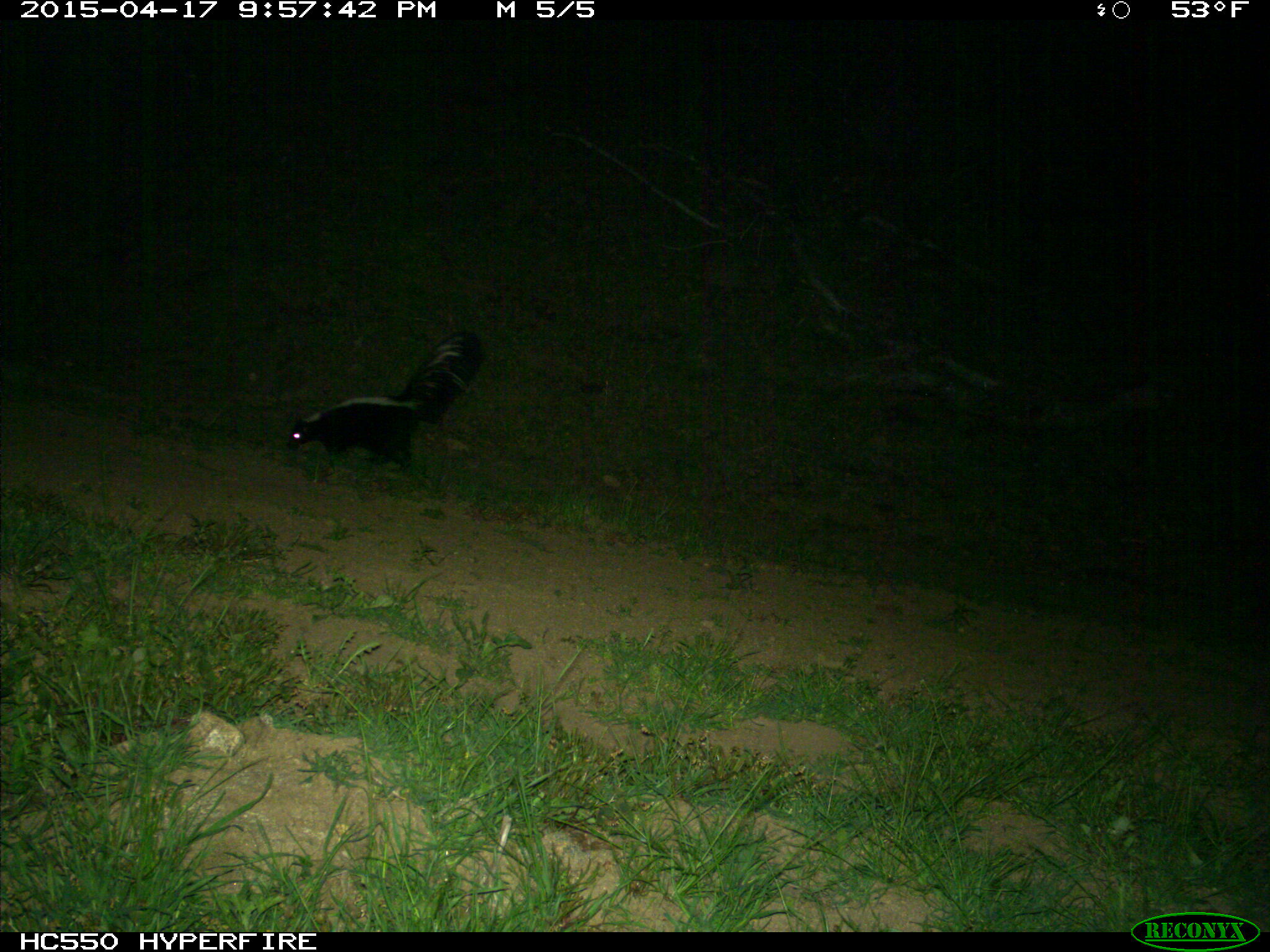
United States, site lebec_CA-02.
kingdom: Animalia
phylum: Chordata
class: Mammalia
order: Carnivora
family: Mephitidae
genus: Mephitis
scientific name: Mephitis mephitis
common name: striped skunk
Mephitis mephitis (striped skunk).